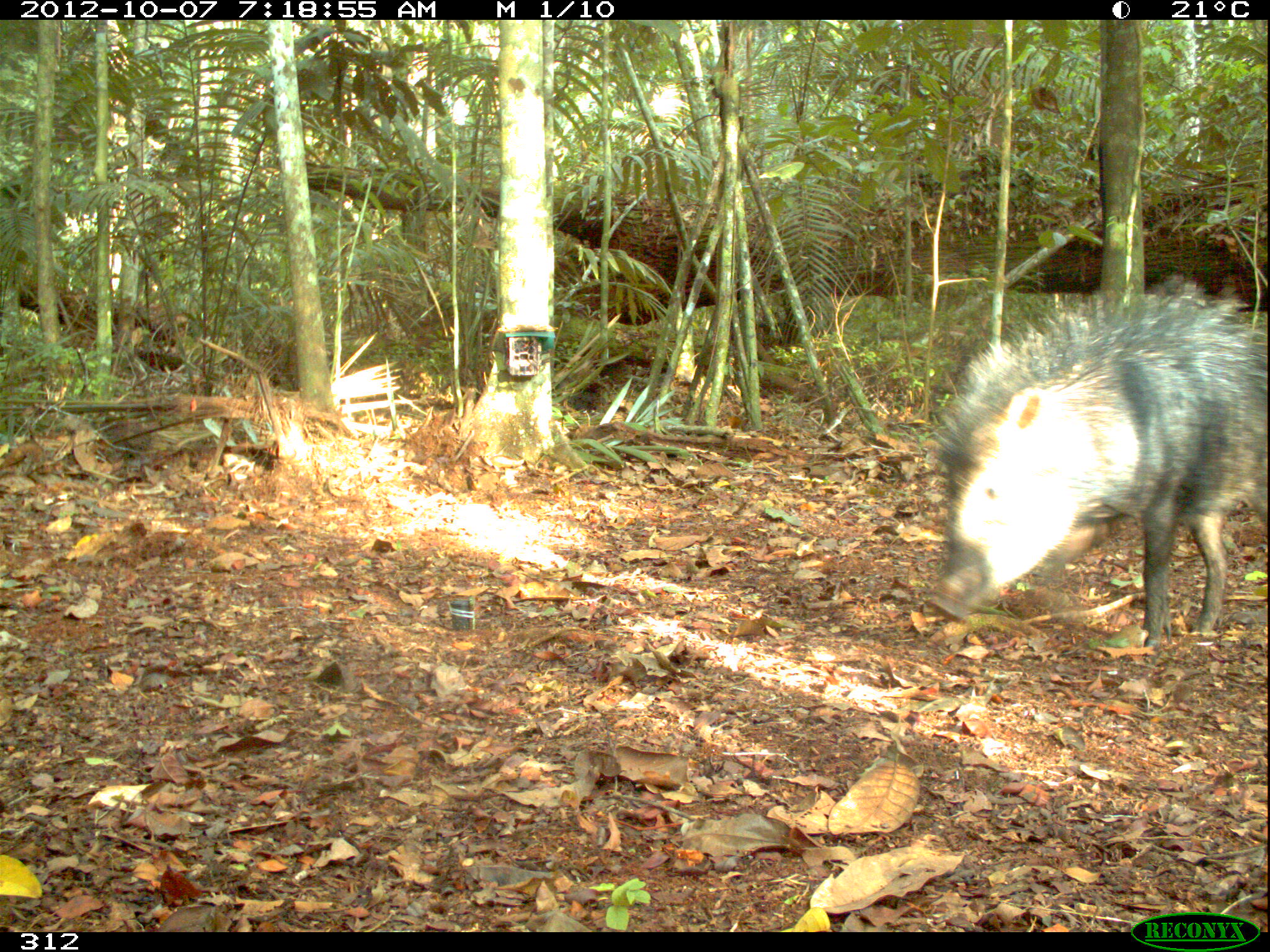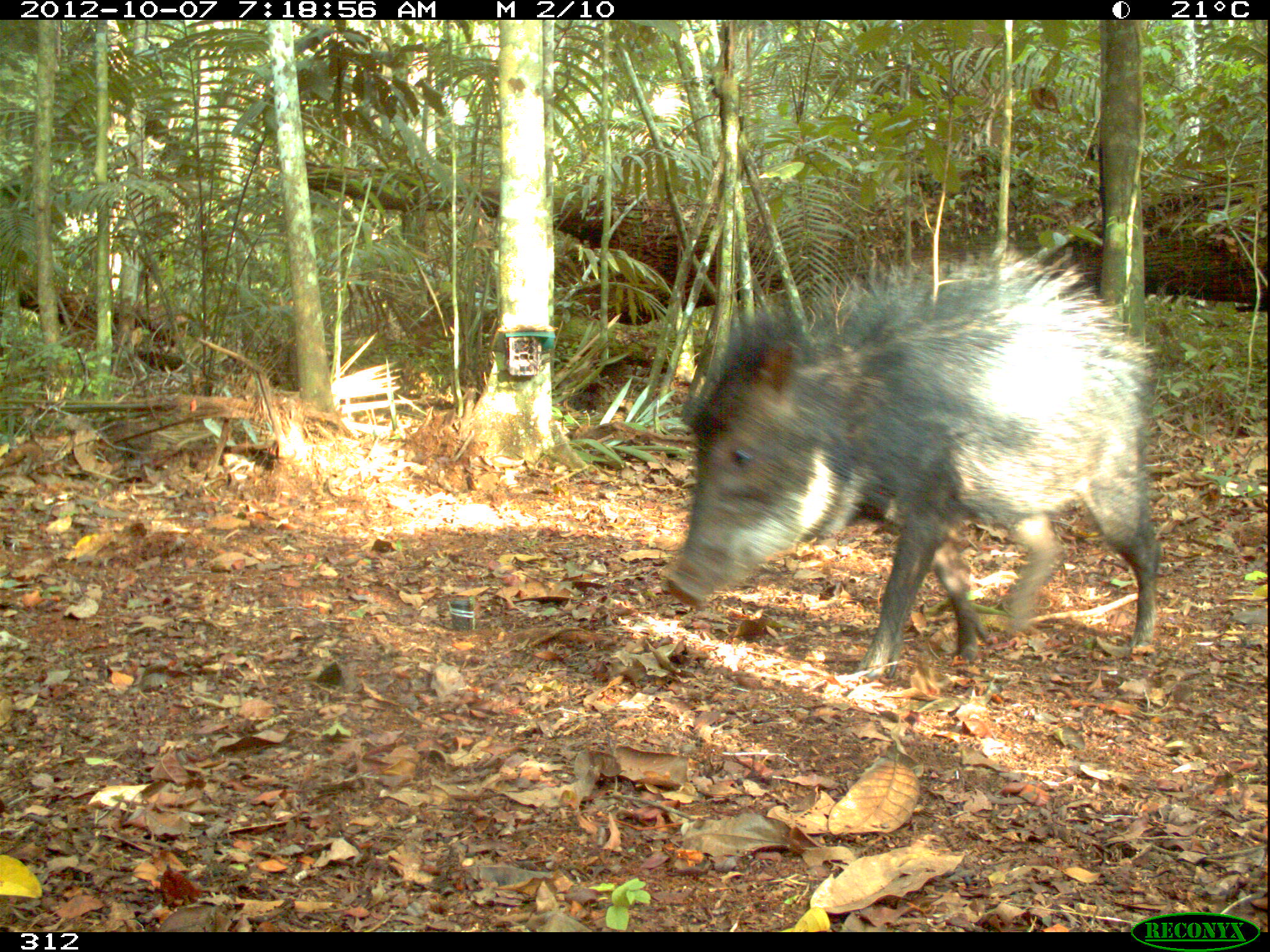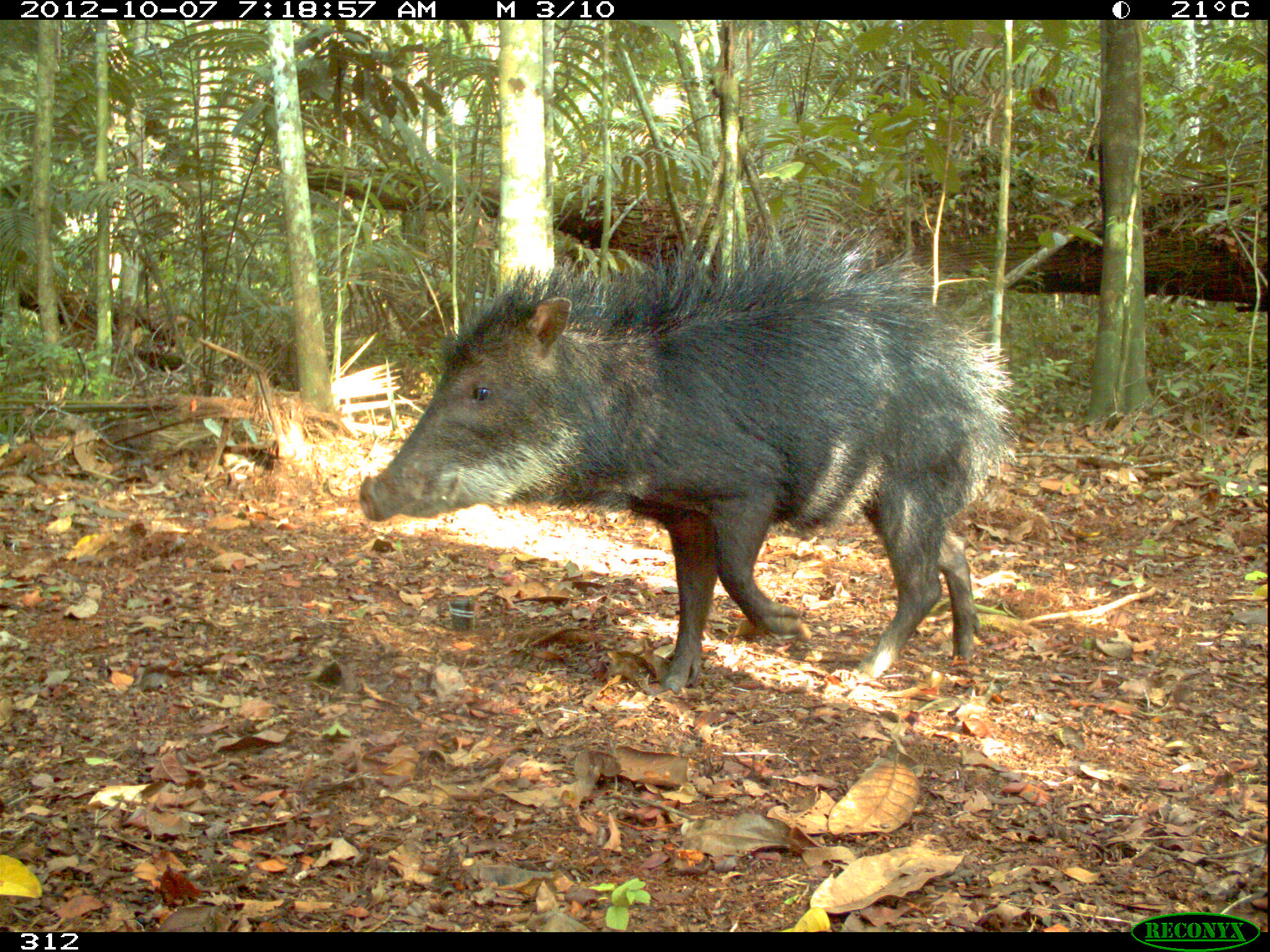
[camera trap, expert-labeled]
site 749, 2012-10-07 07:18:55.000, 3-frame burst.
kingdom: Animalia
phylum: Chordata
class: Mammalia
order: Artiodactyla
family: Tayassuidae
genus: Tayassu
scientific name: Tayassu pecari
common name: white-lipped peccary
Tayassu pecari (white-lipped peccary).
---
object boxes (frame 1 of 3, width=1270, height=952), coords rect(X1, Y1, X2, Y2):
tayassu pecari: rect(928, 270, 1265, 651)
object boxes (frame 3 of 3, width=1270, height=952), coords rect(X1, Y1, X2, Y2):
tayassu pecari: rect(355, 211, 1021, 697)